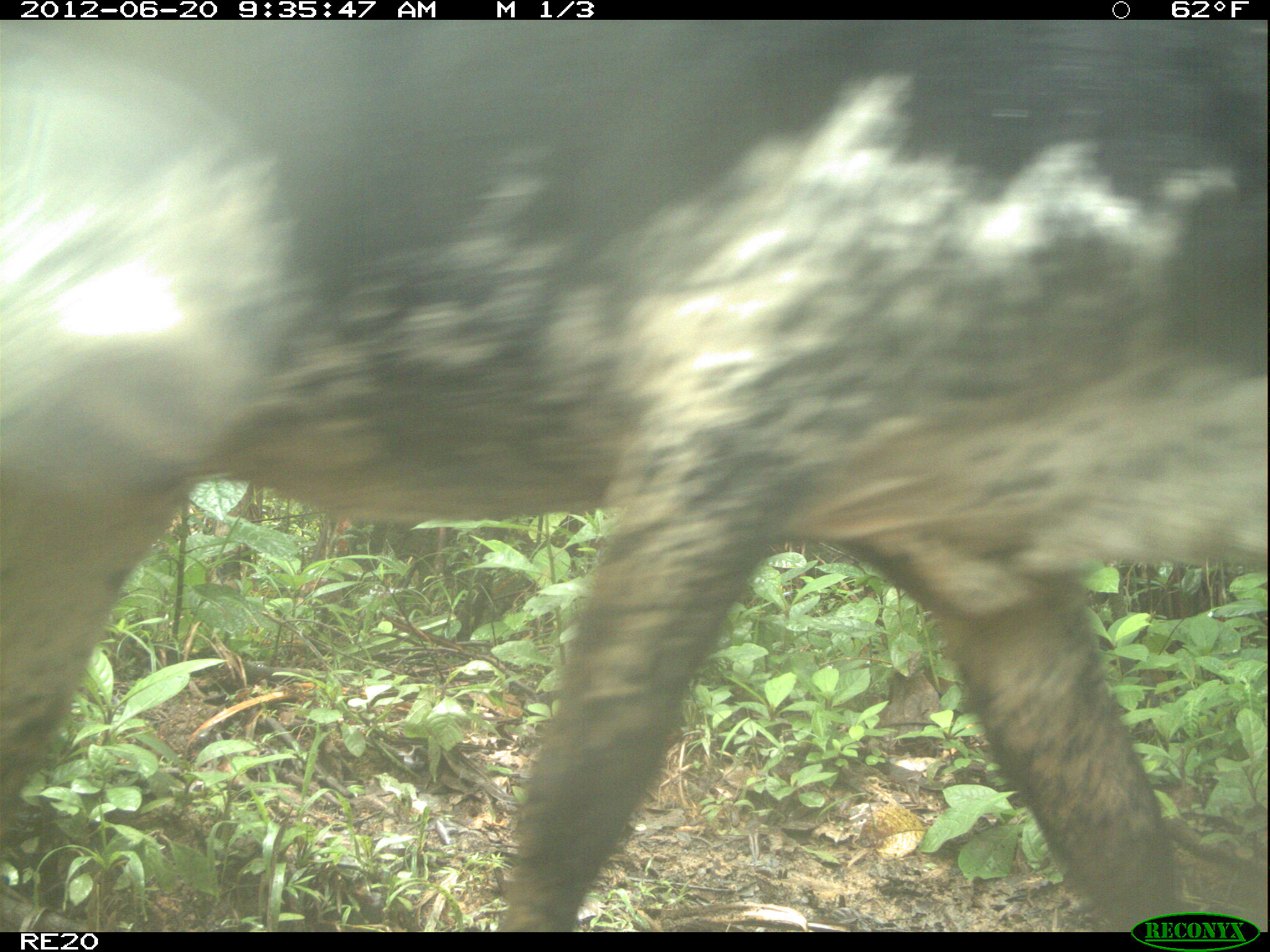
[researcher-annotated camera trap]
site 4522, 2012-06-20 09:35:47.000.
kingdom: Animalia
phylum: Chordata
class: Mammalia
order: Artiodactyla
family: Bovidae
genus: Bos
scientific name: Bos taurus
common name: domestic cattle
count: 1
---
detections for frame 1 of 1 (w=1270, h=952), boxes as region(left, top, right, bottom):
bos taurus: region(0, 20, 1266, 928)